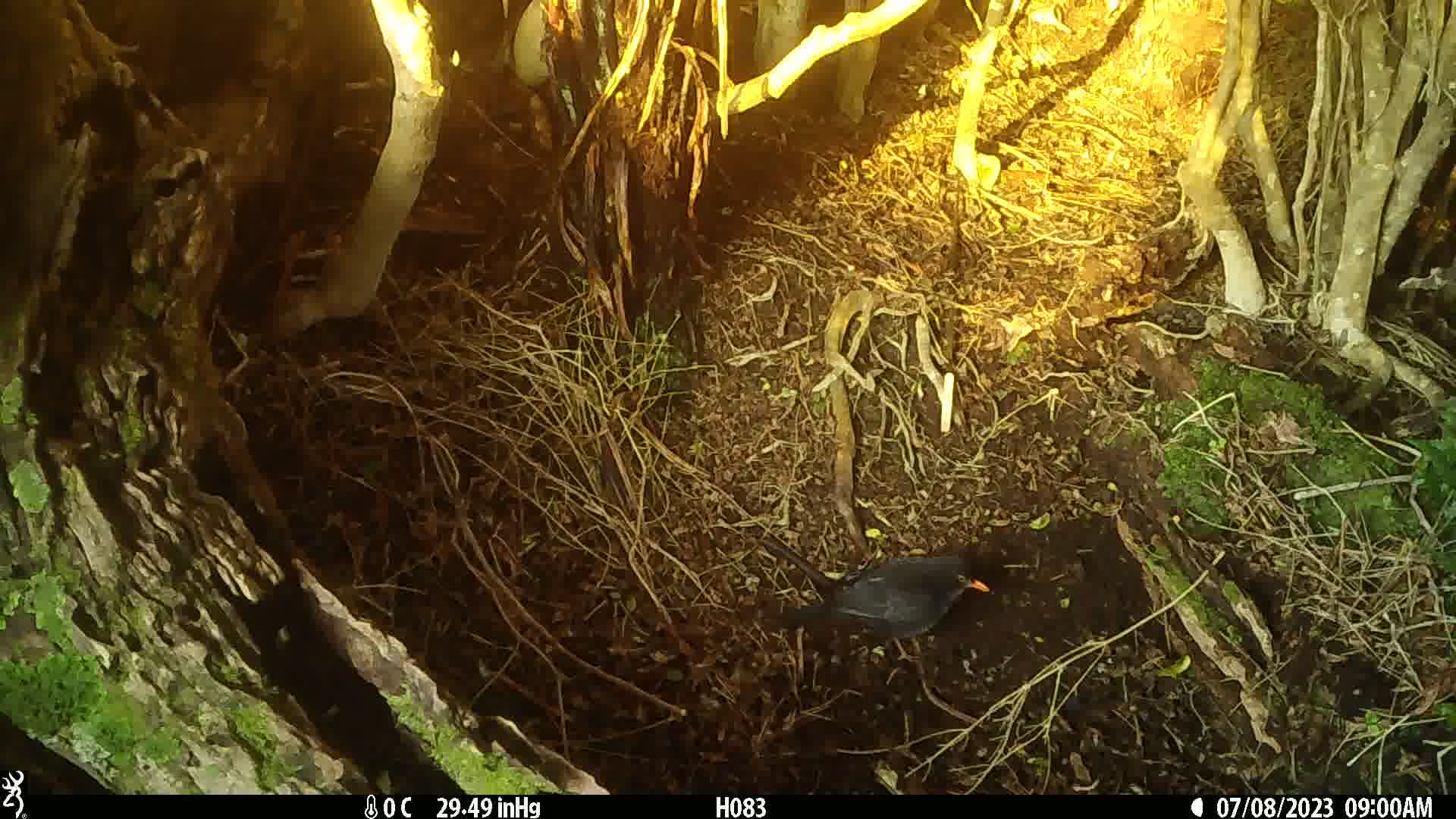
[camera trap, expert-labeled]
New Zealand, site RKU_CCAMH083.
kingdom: Animalia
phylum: Chordata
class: Aves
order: Passeriformes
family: Turdidae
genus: Turdus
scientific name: Turdus merula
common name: eurasian blackbird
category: blackbird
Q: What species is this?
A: Blackbird (eurasian blackbird) (Turdus merula).